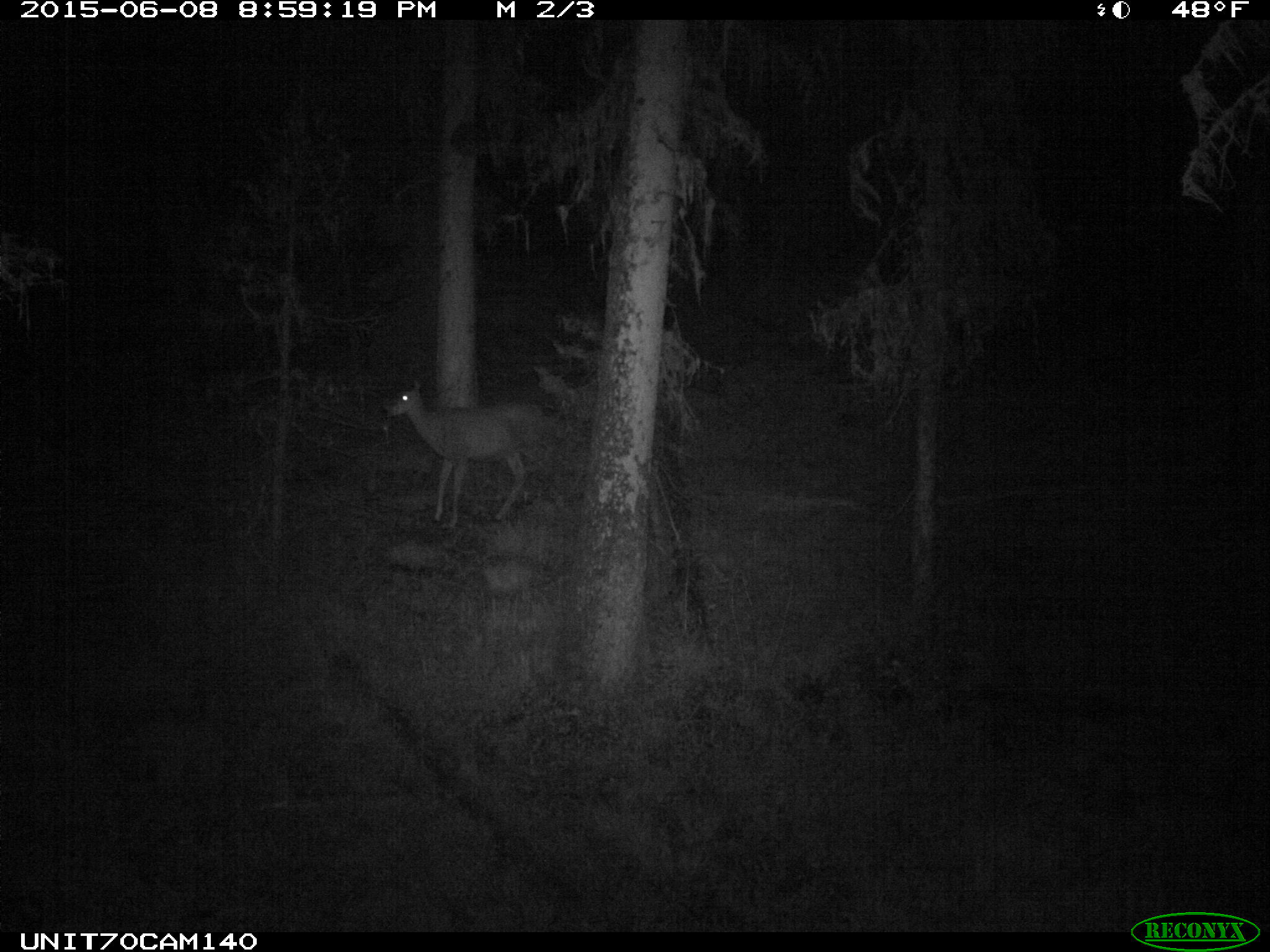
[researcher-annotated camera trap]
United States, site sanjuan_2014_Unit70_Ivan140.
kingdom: Animalia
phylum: Chordata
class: Mammalia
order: Artiodactyla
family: Cervidae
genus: Odocoileus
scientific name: Odocoileus hemionus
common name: mule deer